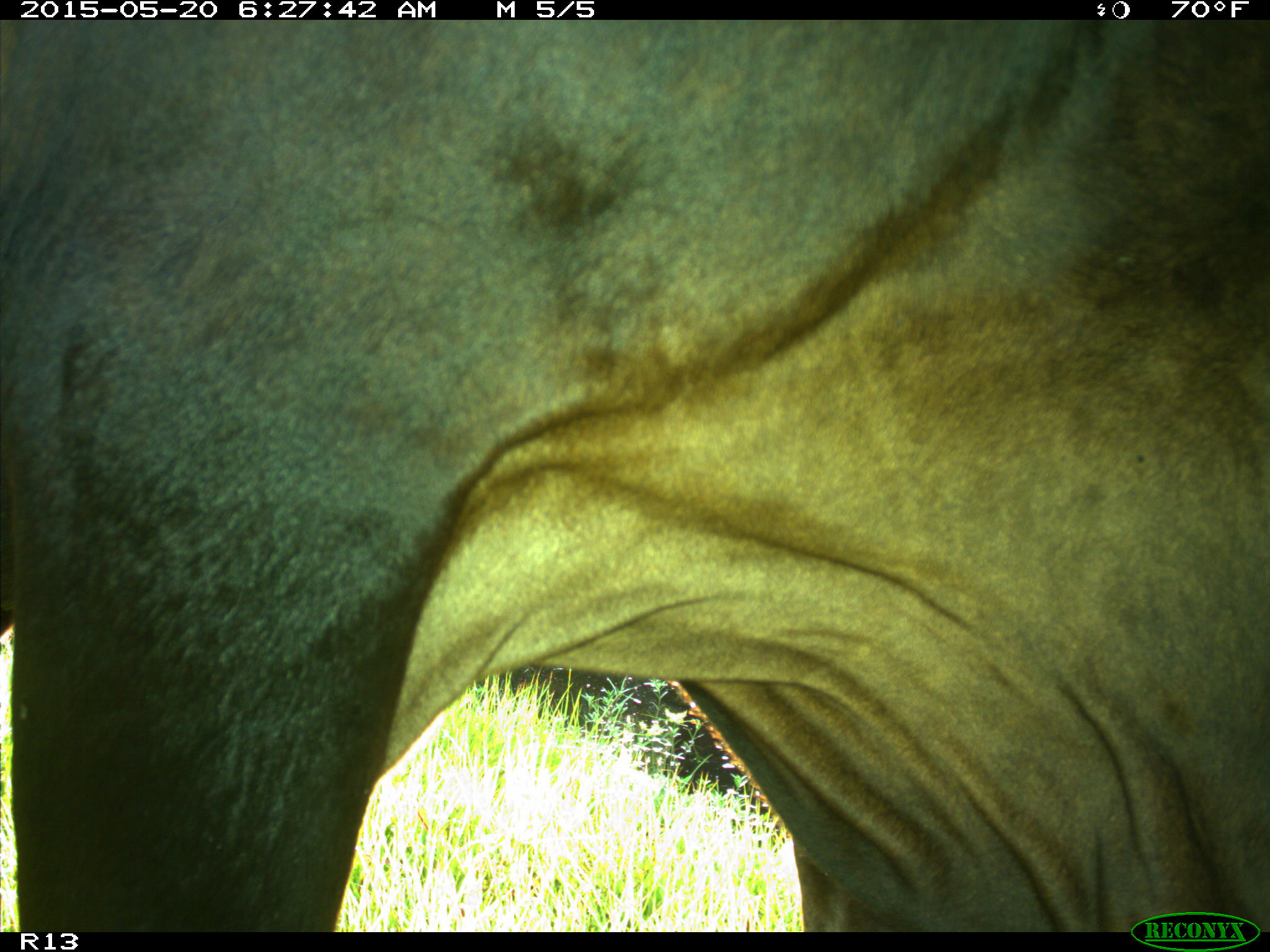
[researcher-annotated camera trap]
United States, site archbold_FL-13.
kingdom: Animalia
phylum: Chordata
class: Mammalia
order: Artiodactyla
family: Bovidae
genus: Bos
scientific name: Bos taurus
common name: domestic cow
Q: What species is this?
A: Bos taurus (domestic cow).